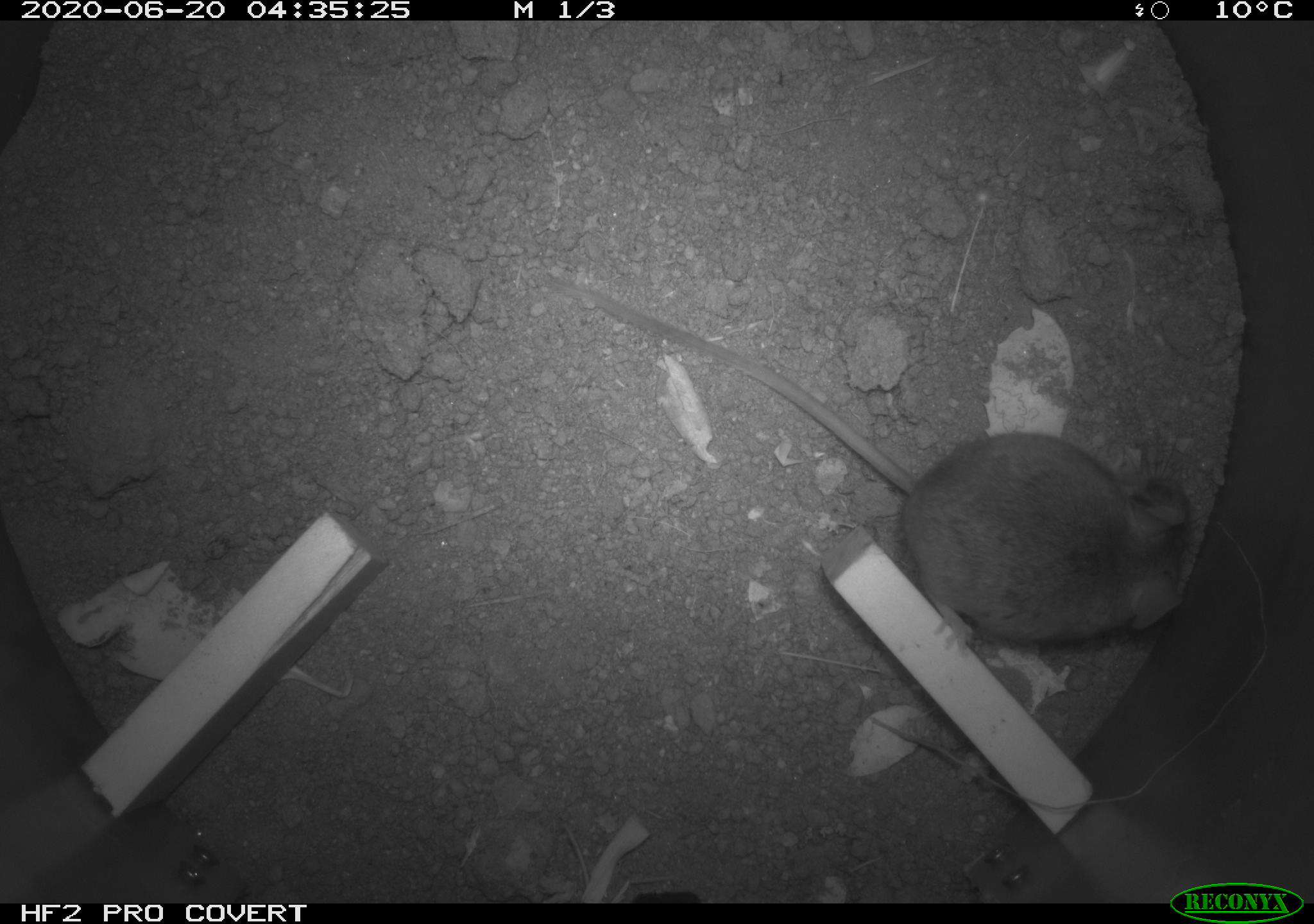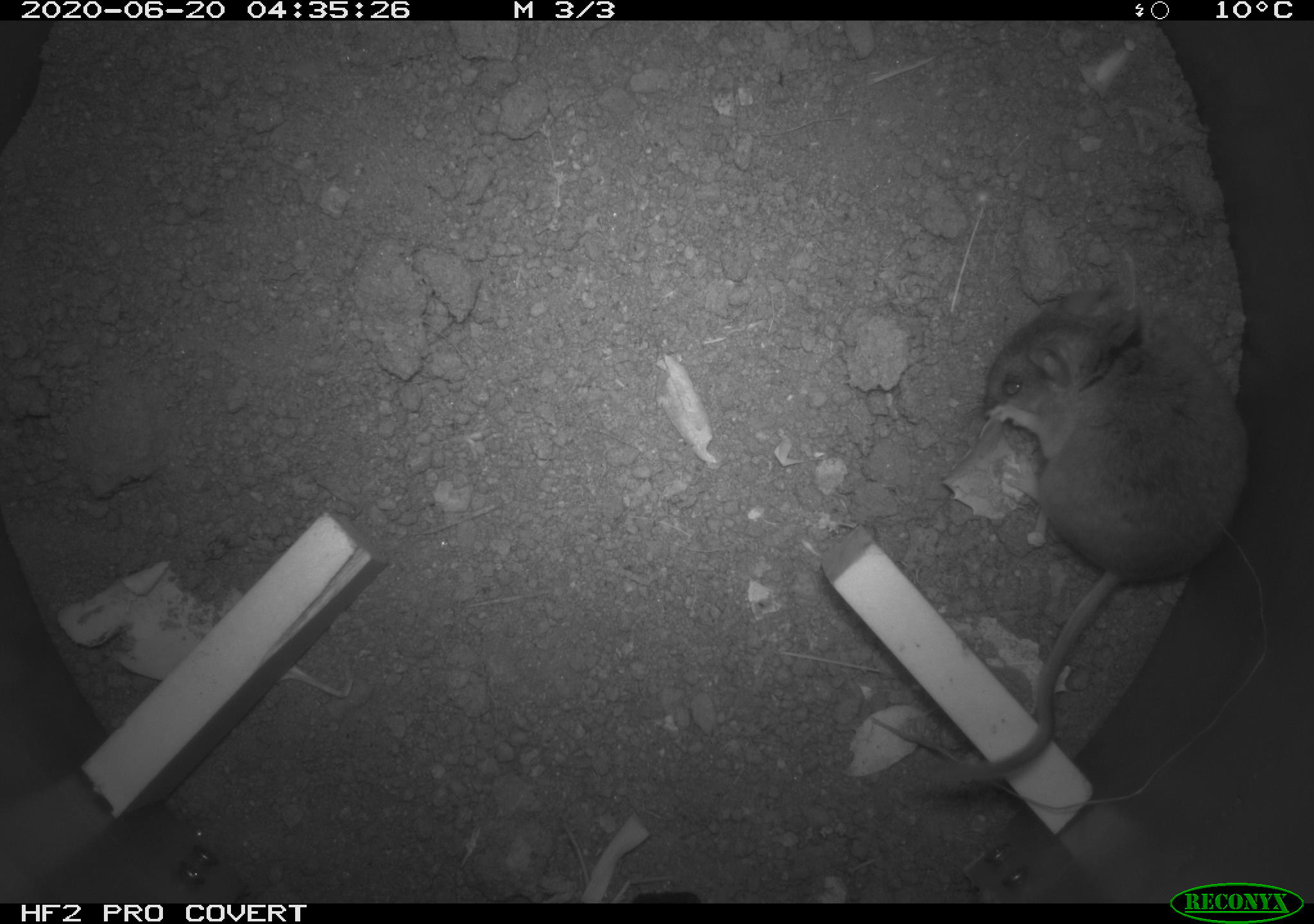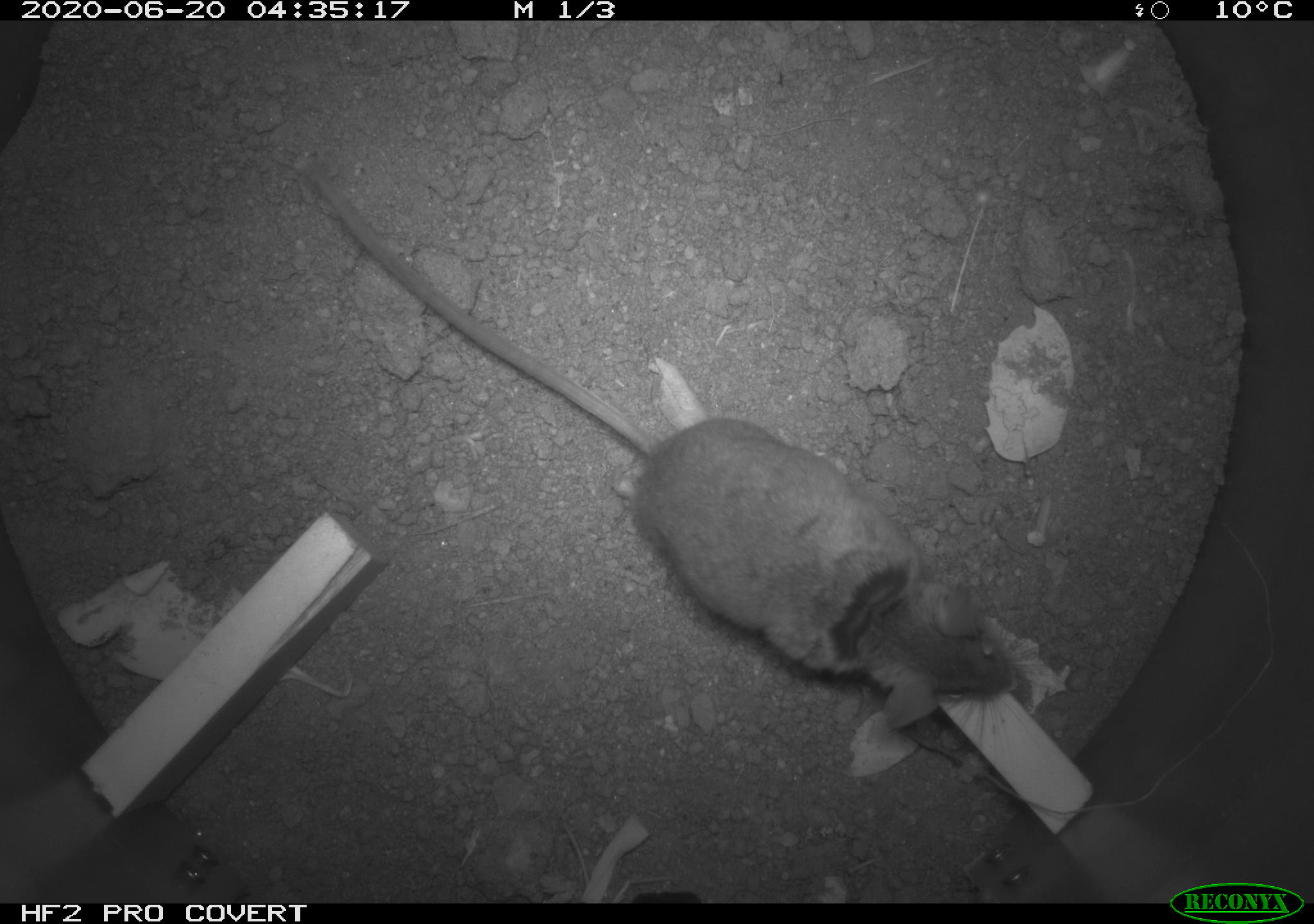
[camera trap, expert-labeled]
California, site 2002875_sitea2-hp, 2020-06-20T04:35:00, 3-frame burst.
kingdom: Animalia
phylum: Chordata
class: Mammalia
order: Rodentia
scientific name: Rodentia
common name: mouse species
Mouse species (Rodentia).